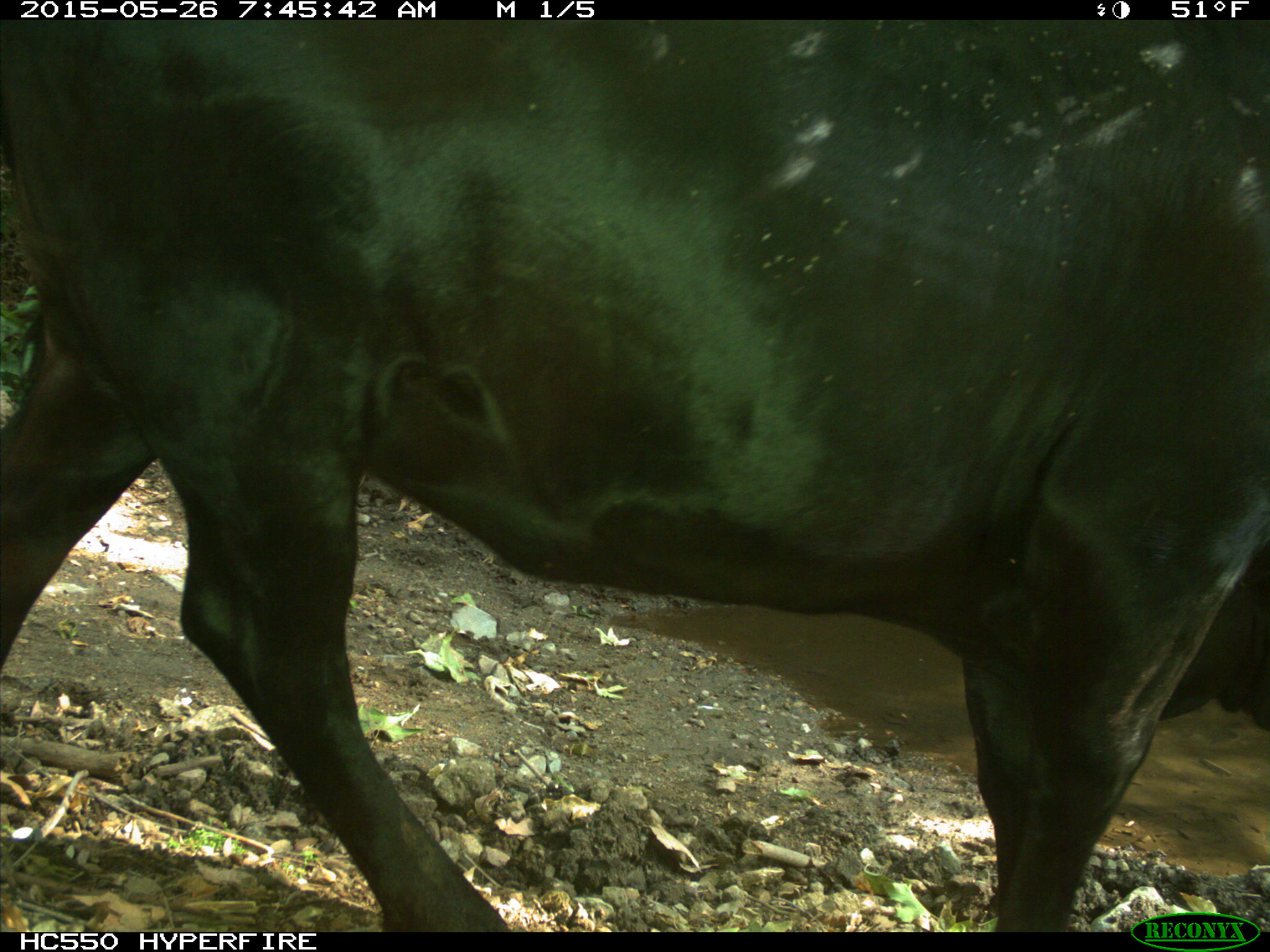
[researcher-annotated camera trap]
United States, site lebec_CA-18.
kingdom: Animalia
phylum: Chordata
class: Mammalia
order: Artiodactyla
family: Bovidae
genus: Bos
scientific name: Bos taurus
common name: domestic cow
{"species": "Bos taurus (domestic cow)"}